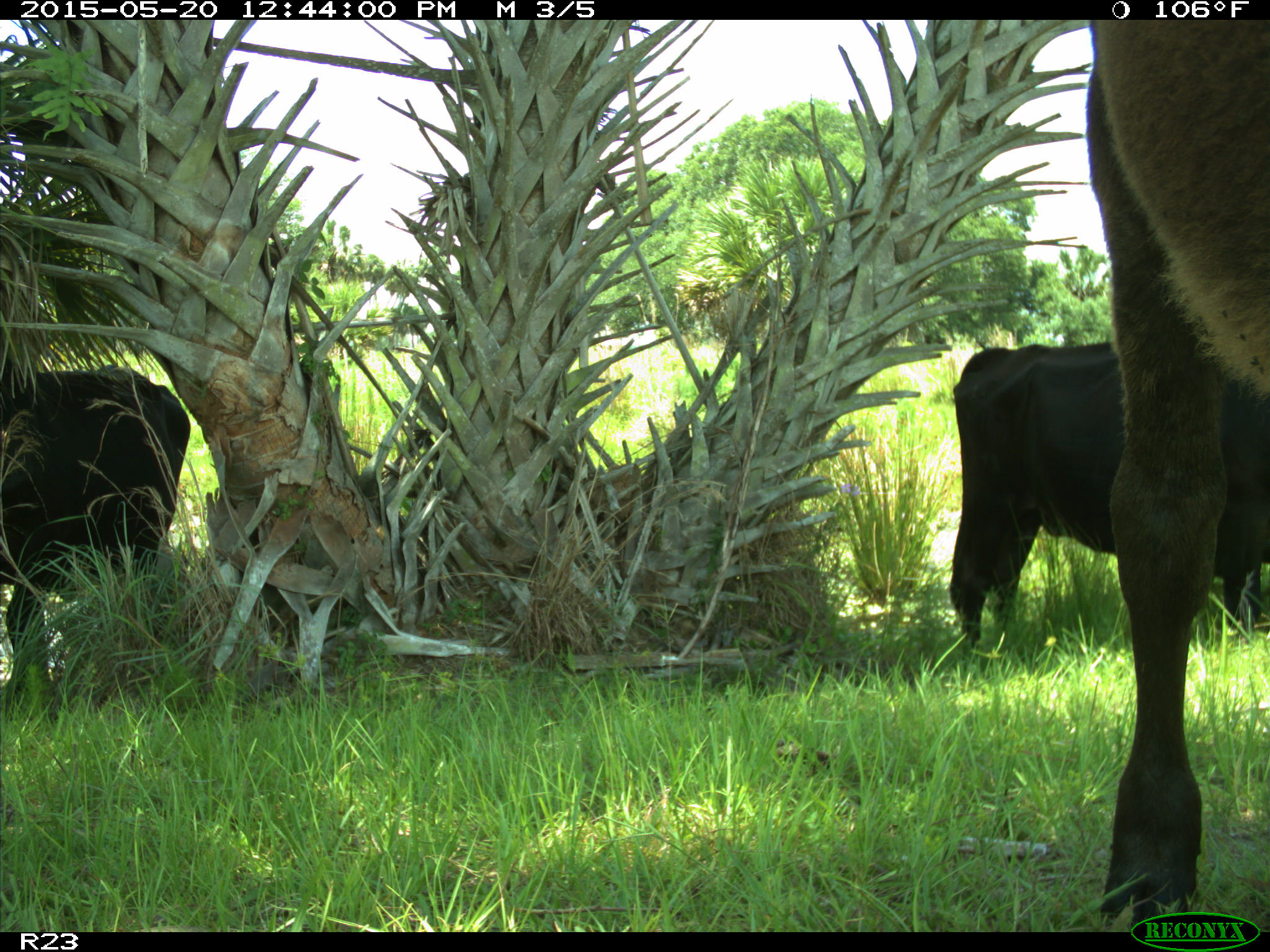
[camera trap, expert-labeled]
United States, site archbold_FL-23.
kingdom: Animalia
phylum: Chordata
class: Mammalia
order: Artiodactyla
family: Bovidae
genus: Bos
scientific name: Bos taurus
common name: domestic cow